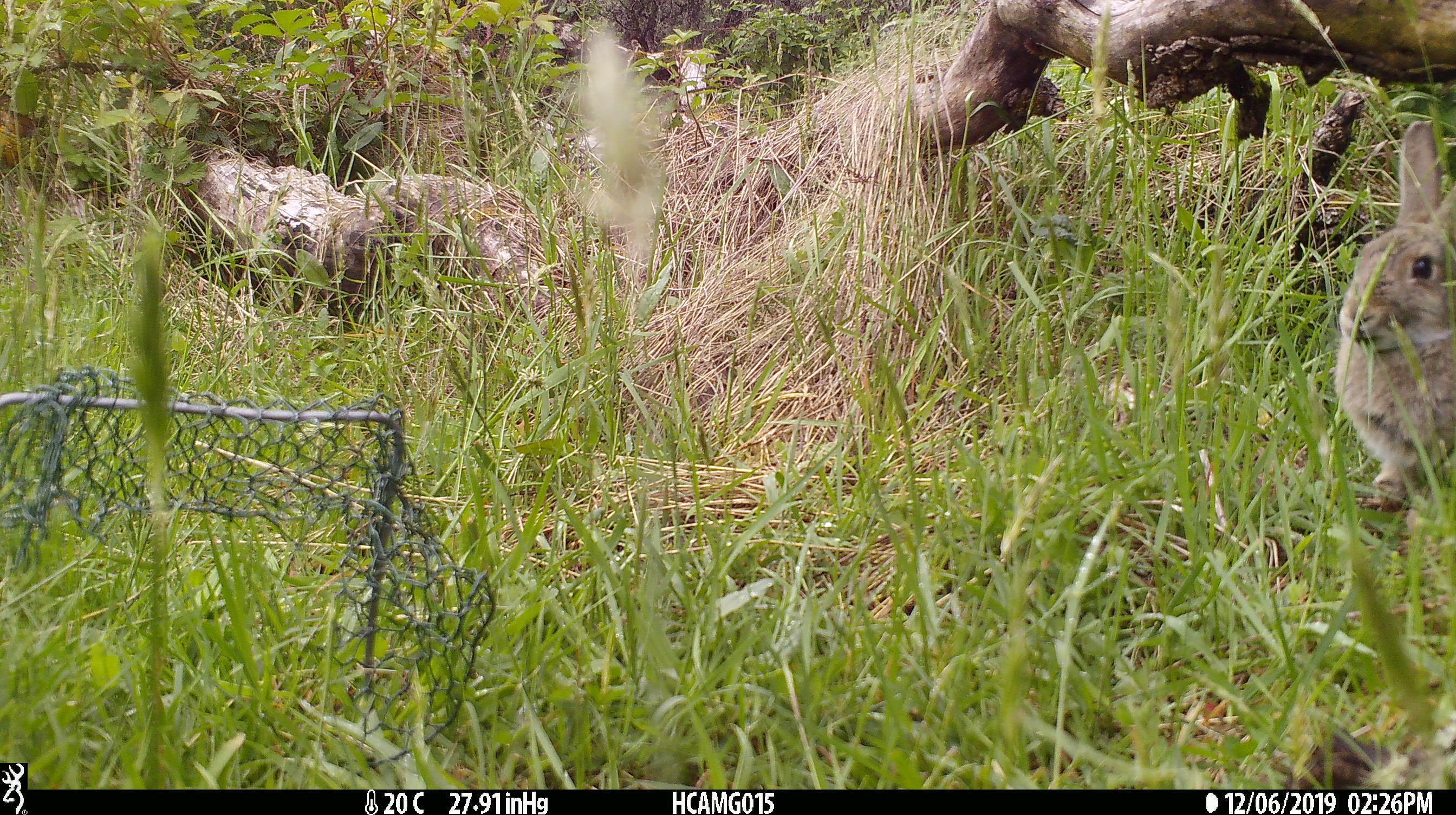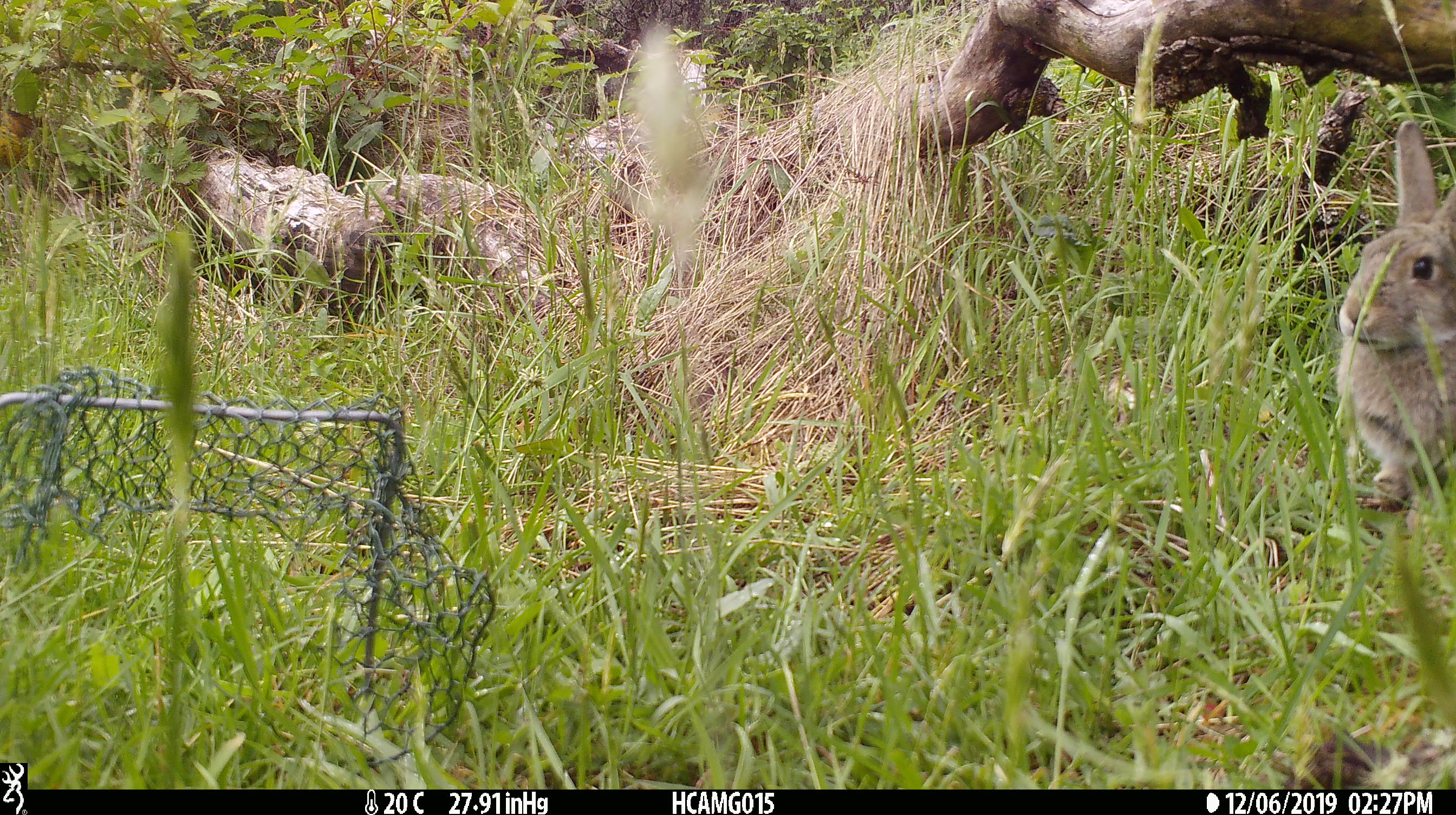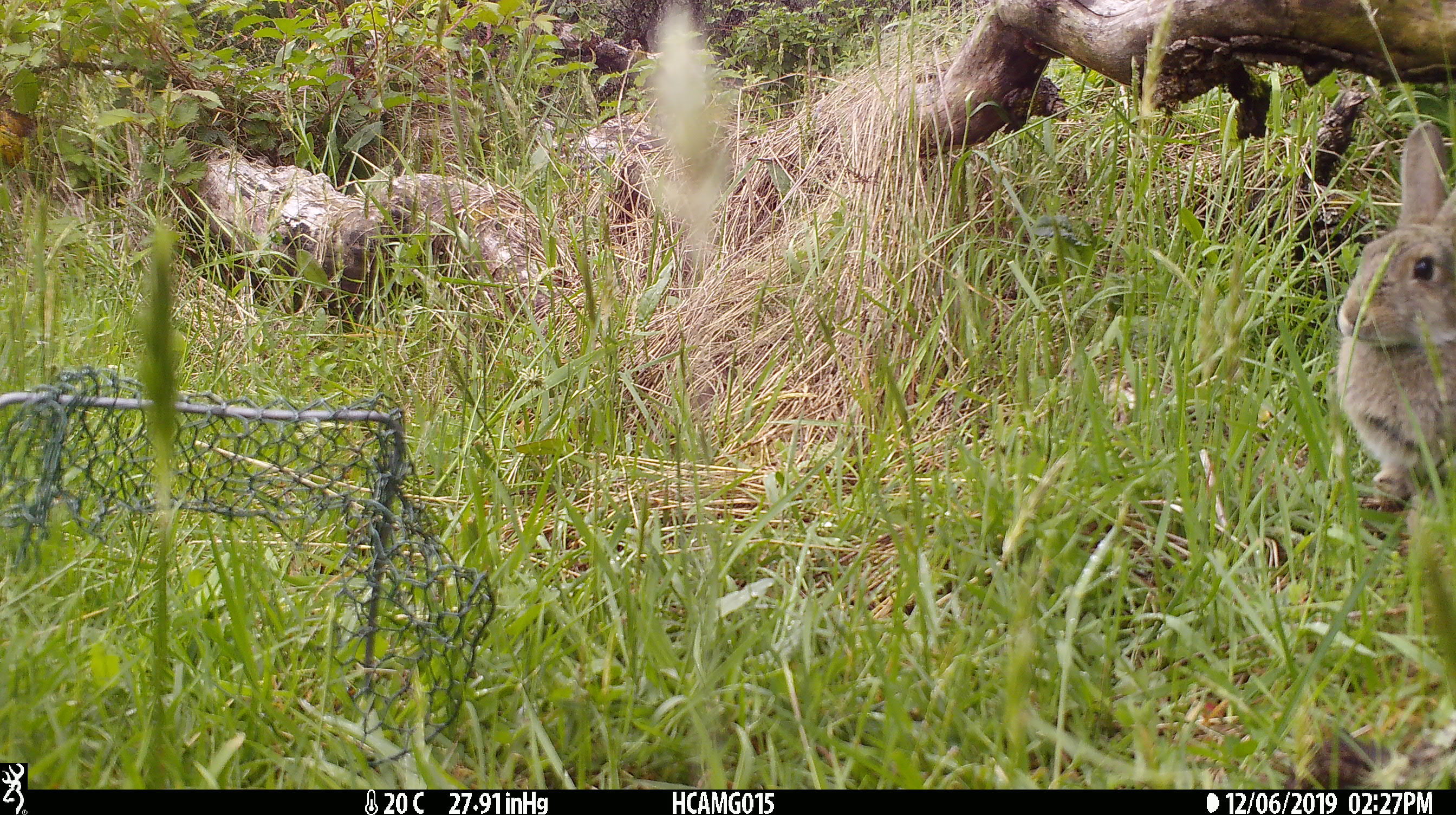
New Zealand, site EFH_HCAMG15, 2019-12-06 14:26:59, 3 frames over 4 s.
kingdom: Animalia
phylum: Chordata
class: Mammalia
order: Lagomorpha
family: Leporidae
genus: Lepus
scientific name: Lepus europaeus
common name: brown hare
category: hare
Hare (brown hare) (Lepus europaeus).